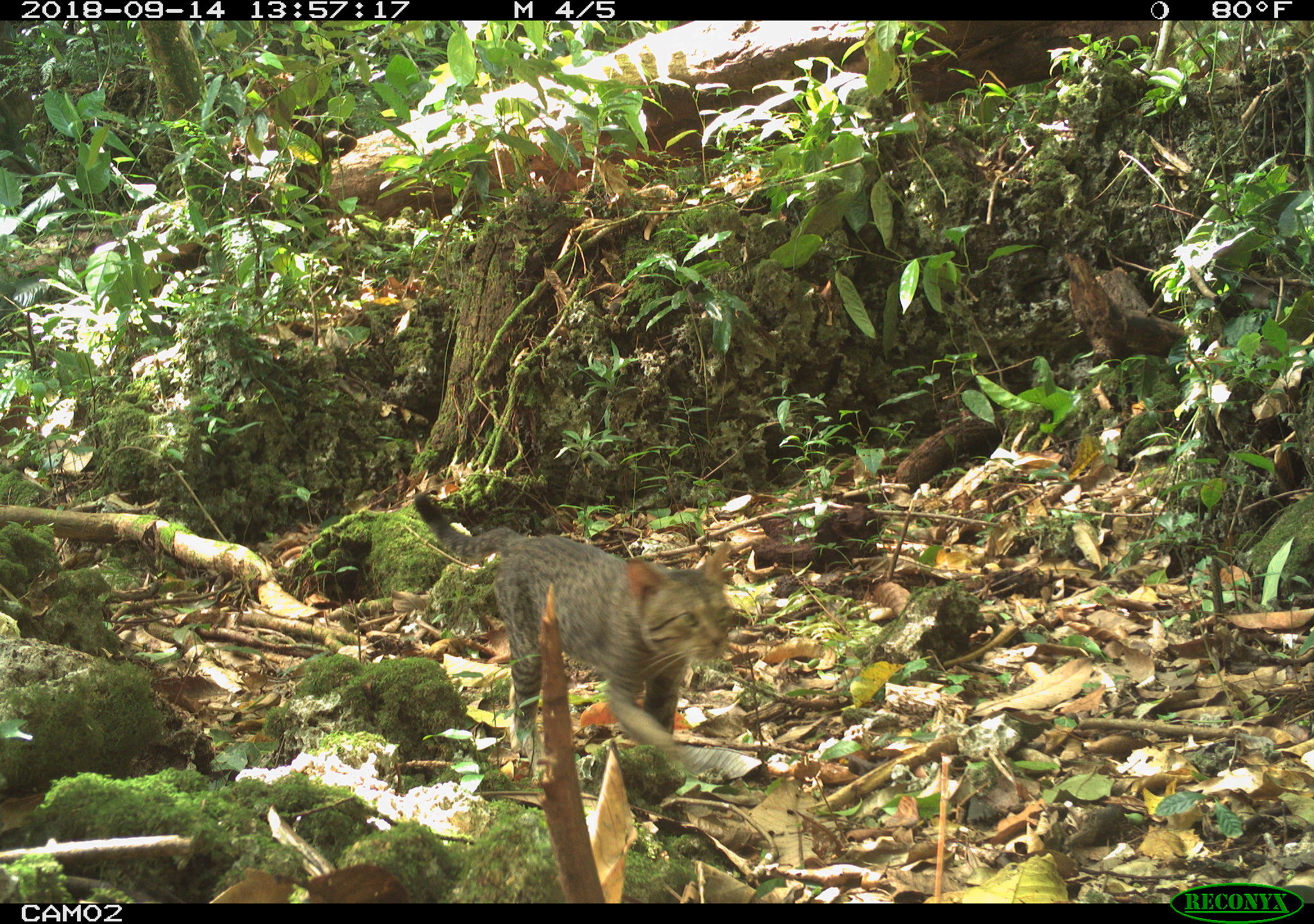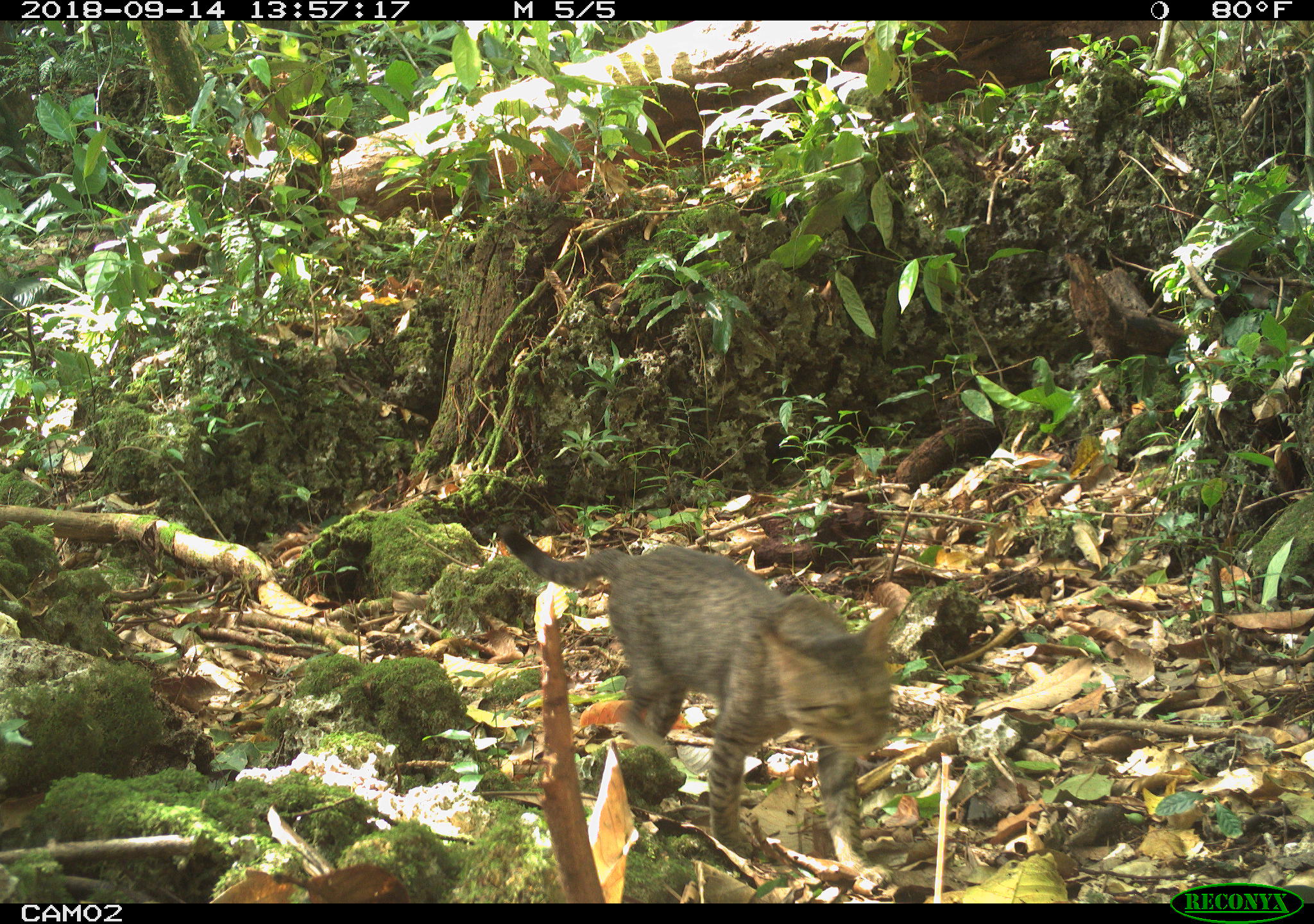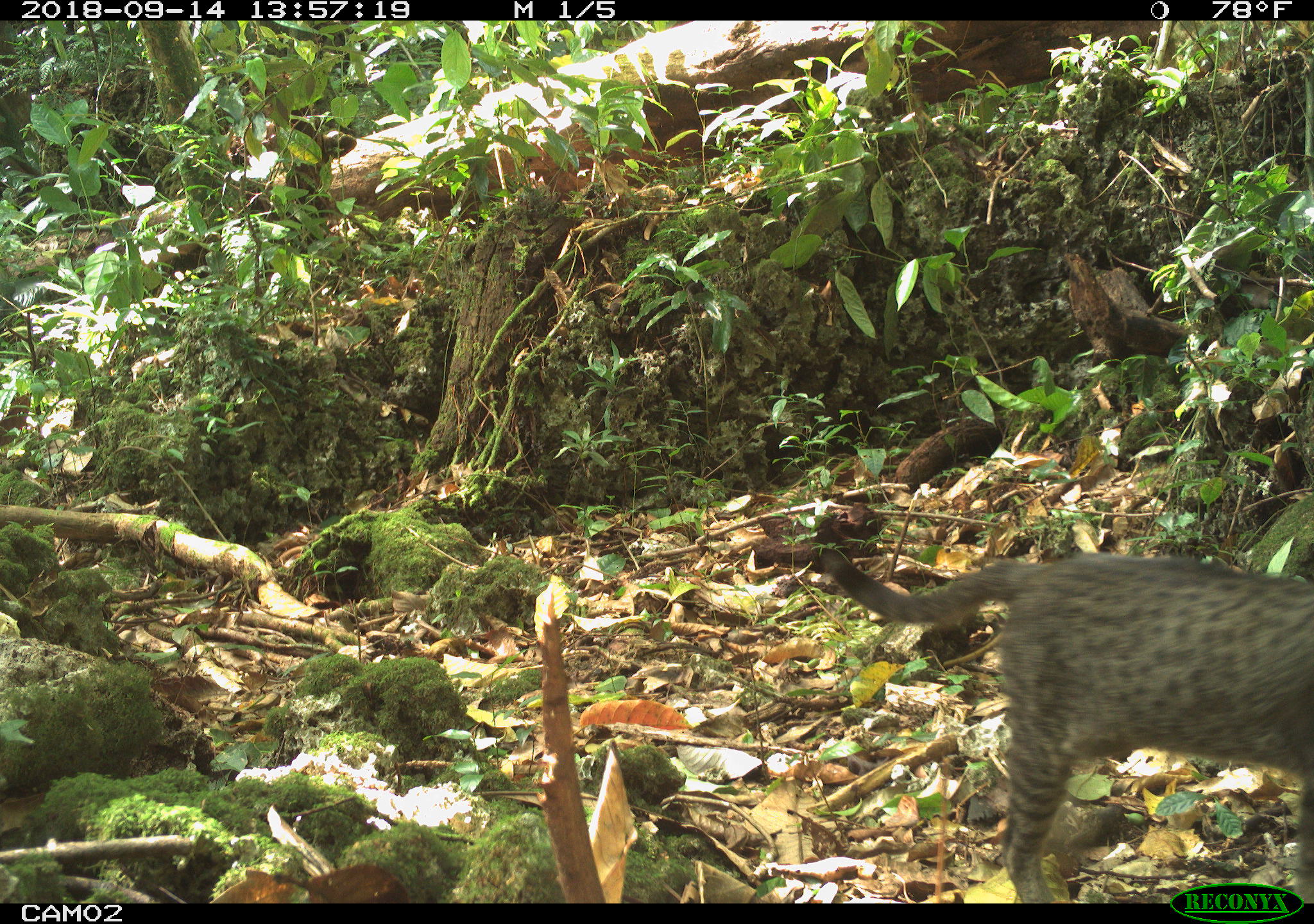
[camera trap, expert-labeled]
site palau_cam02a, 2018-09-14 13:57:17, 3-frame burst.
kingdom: Animalia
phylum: Chordata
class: Mammalia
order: Carnivora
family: Felidae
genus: Felis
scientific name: Felis catus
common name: cat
Cat (Felis catus).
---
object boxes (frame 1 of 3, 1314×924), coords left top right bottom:
cat: 407 490 735 774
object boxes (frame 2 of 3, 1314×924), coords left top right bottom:
cat: 491 520 899 878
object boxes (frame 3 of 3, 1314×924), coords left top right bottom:
cat: 804 547 1314 904